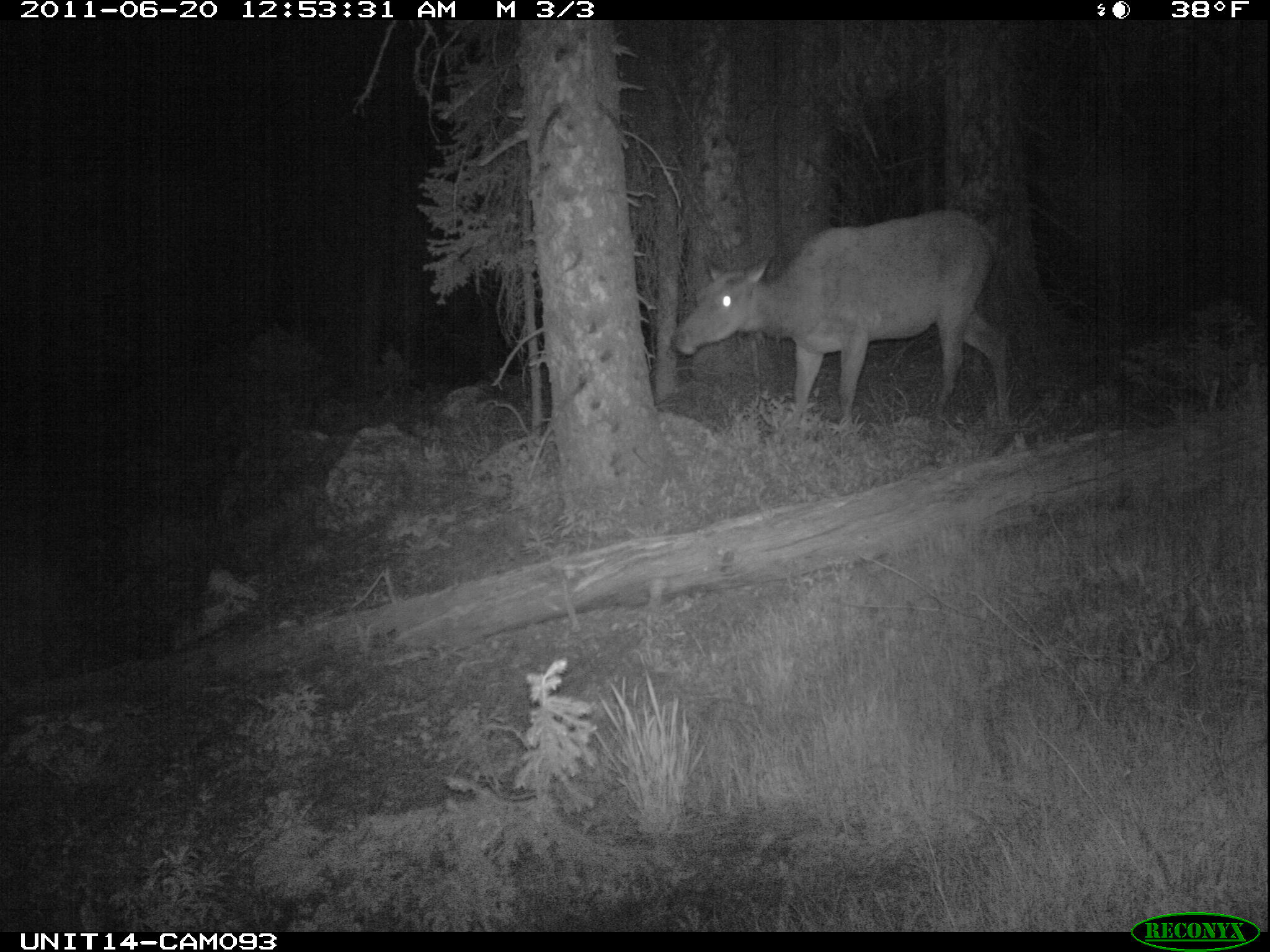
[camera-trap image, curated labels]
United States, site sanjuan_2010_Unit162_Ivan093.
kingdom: Animalia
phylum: Chordata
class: Mammalia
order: Artiodactyla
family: Cervidae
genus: Cervus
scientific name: Cervus elaphus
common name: red deer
Cervus elaphus (red deer).